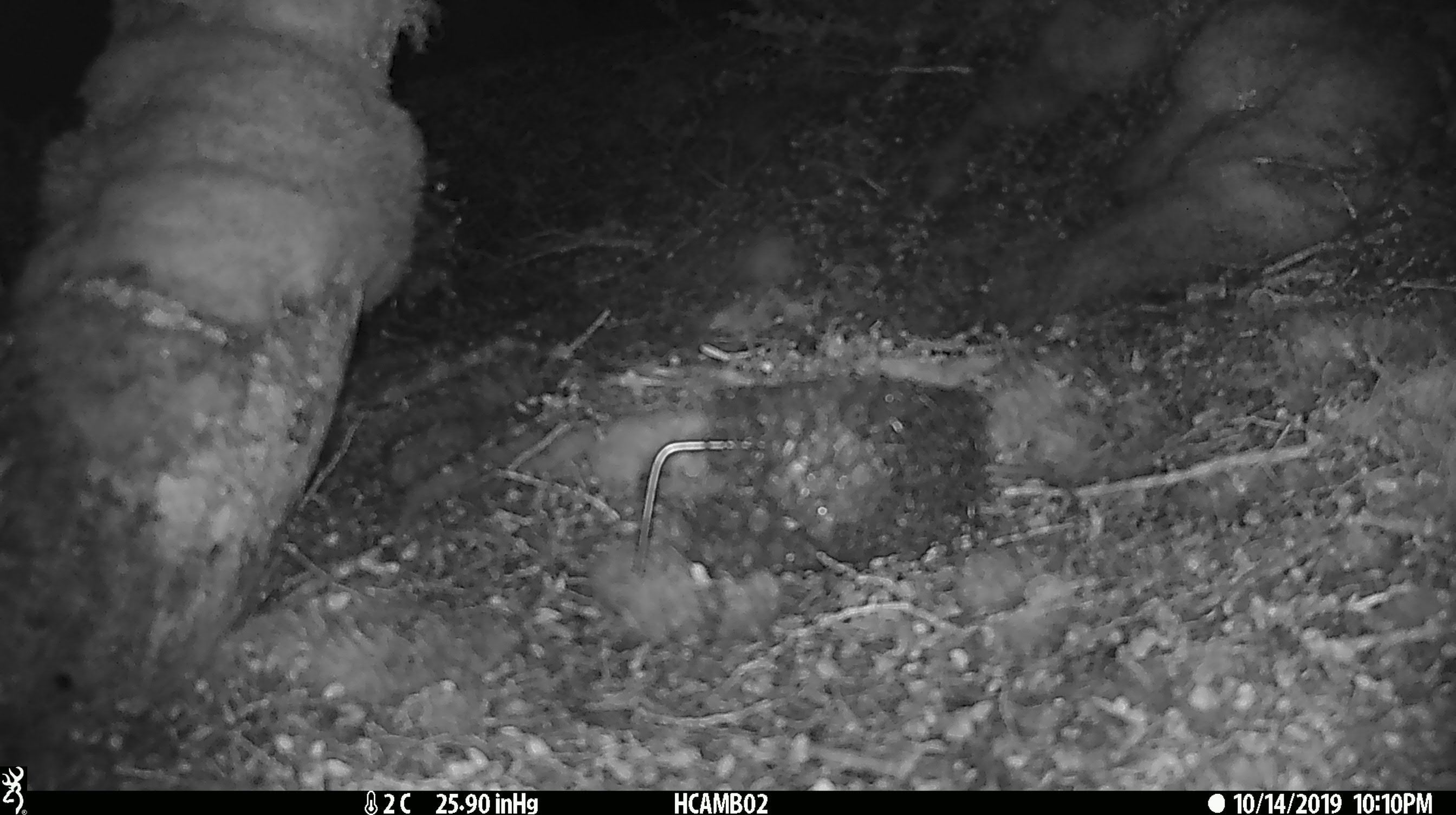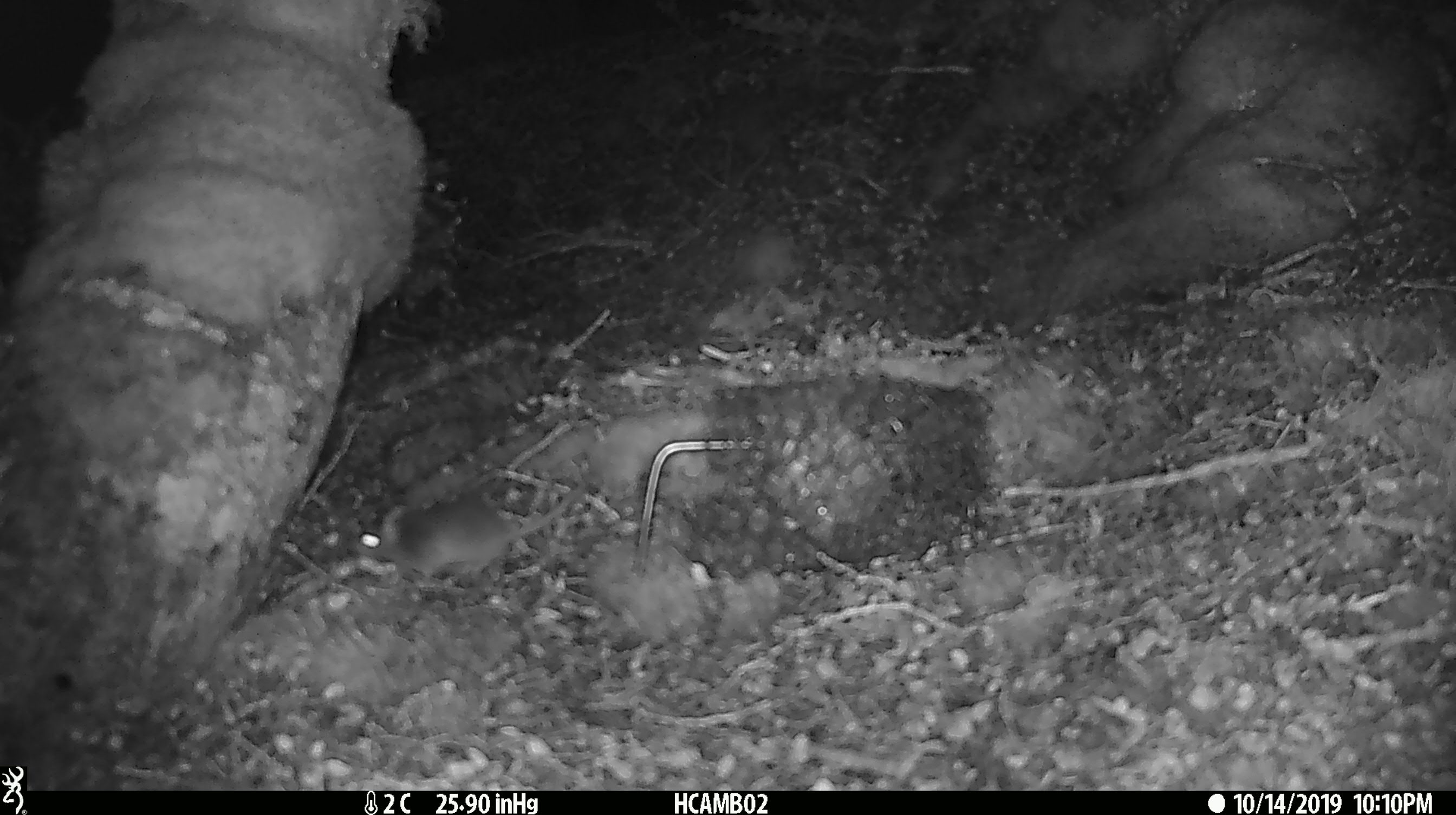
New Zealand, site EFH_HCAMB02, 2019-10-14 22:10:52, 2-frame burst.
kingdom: Animalia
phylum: Chordata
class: Mammalia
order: Rodentia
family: Muridae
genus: Mus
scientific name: Mus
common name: mouse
Mouse (Mus).